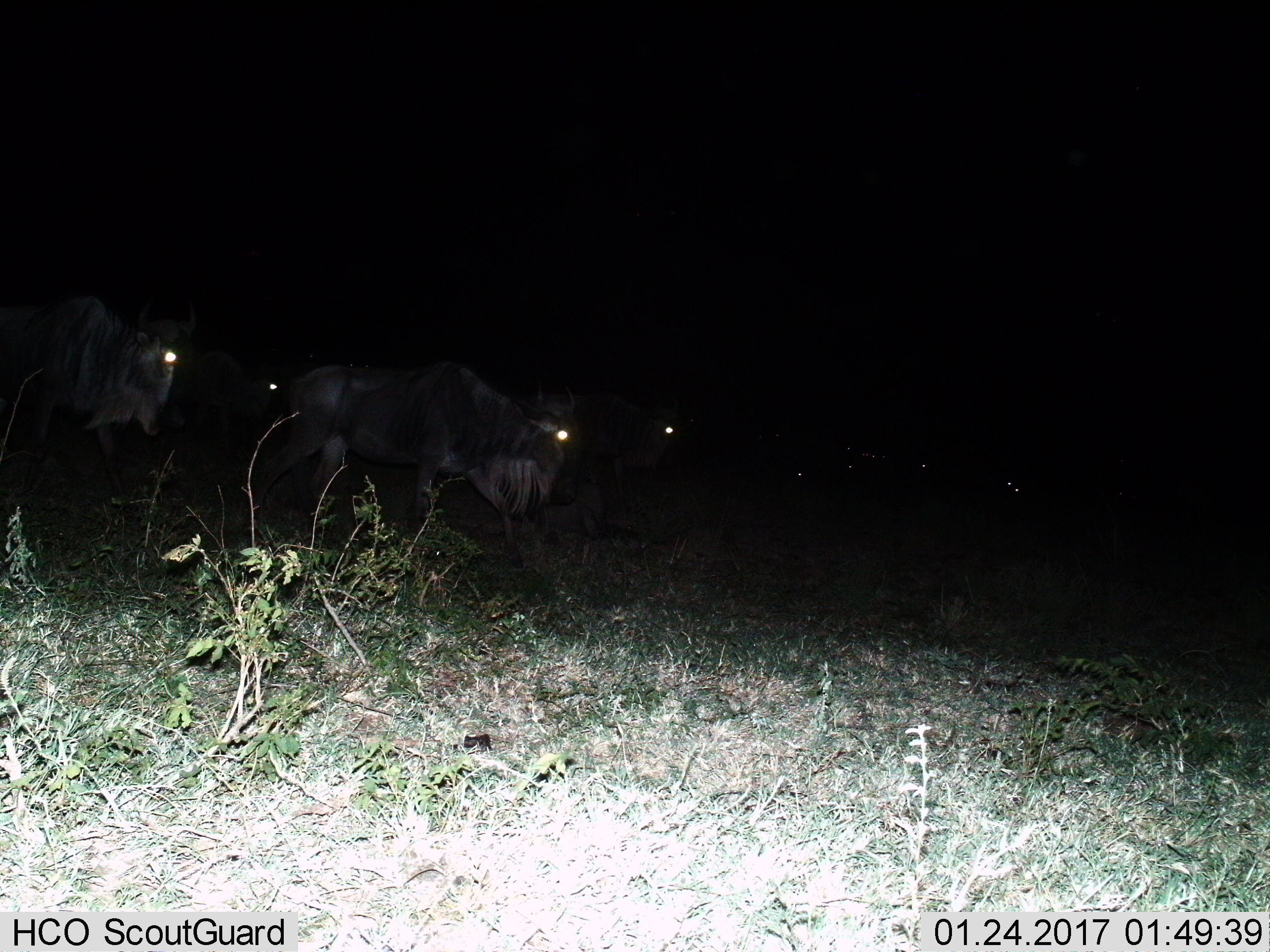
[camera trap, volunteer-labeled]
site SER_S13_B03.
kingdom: Animalia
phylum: Chordata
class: Mammalia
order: Artiodactyla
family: Bovidae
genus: Connochaetes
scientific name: Connochaetes taurinus taurinus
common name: blue wildebeest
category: wildebeestblue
Wildebeestblue (blue wildebeest) (Connochaetes taurinus taurinus), count 5. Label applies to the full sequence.